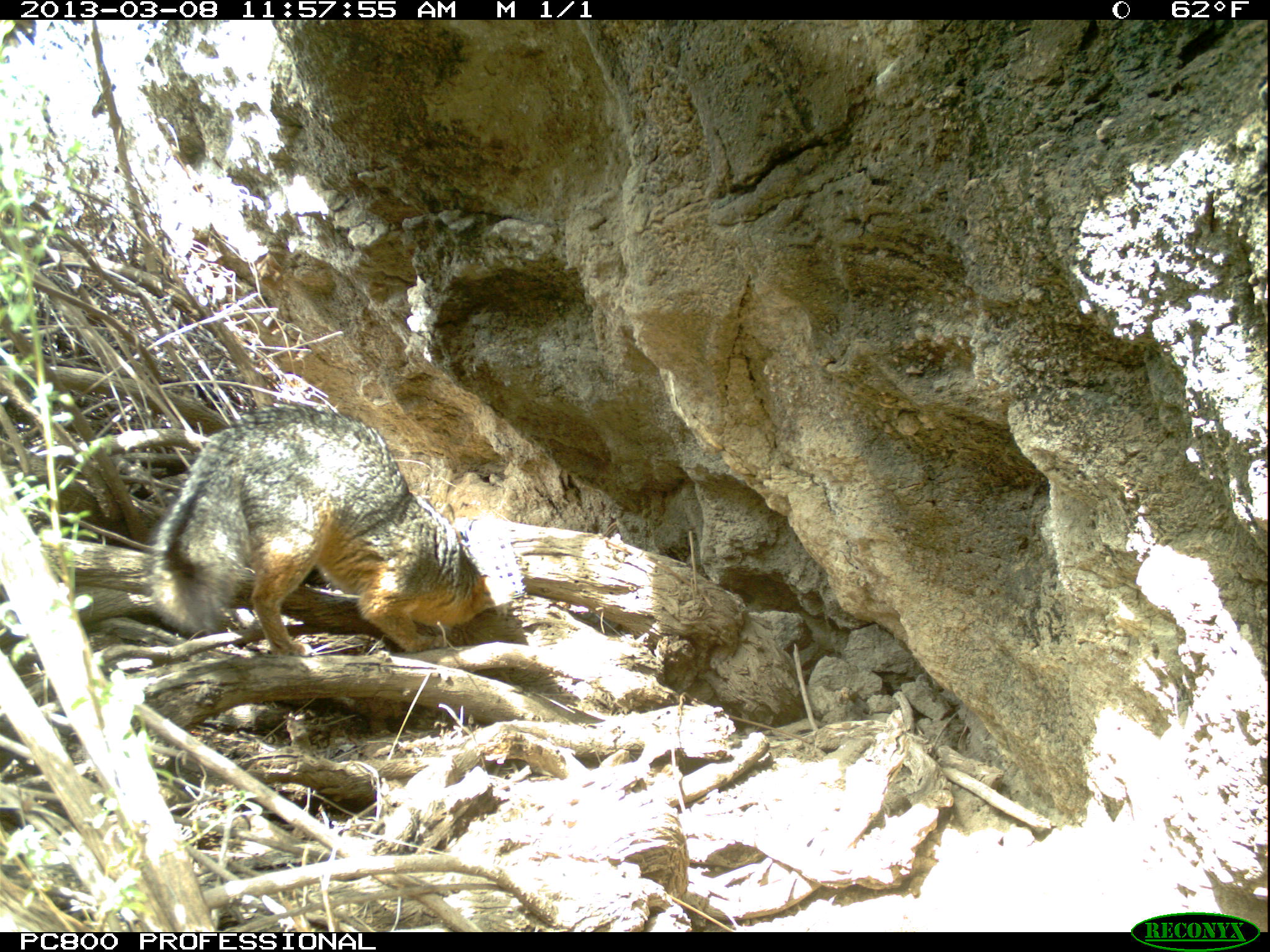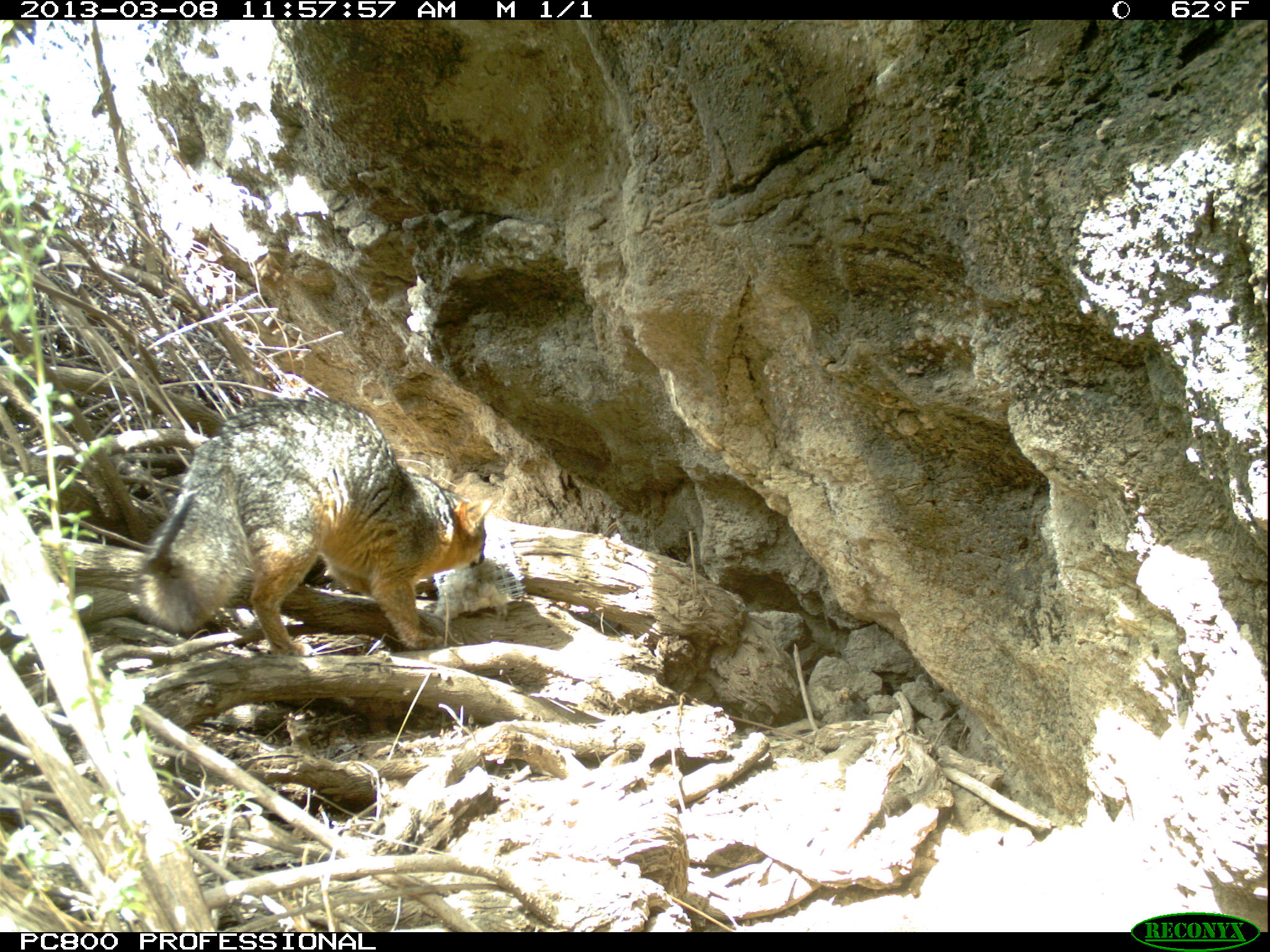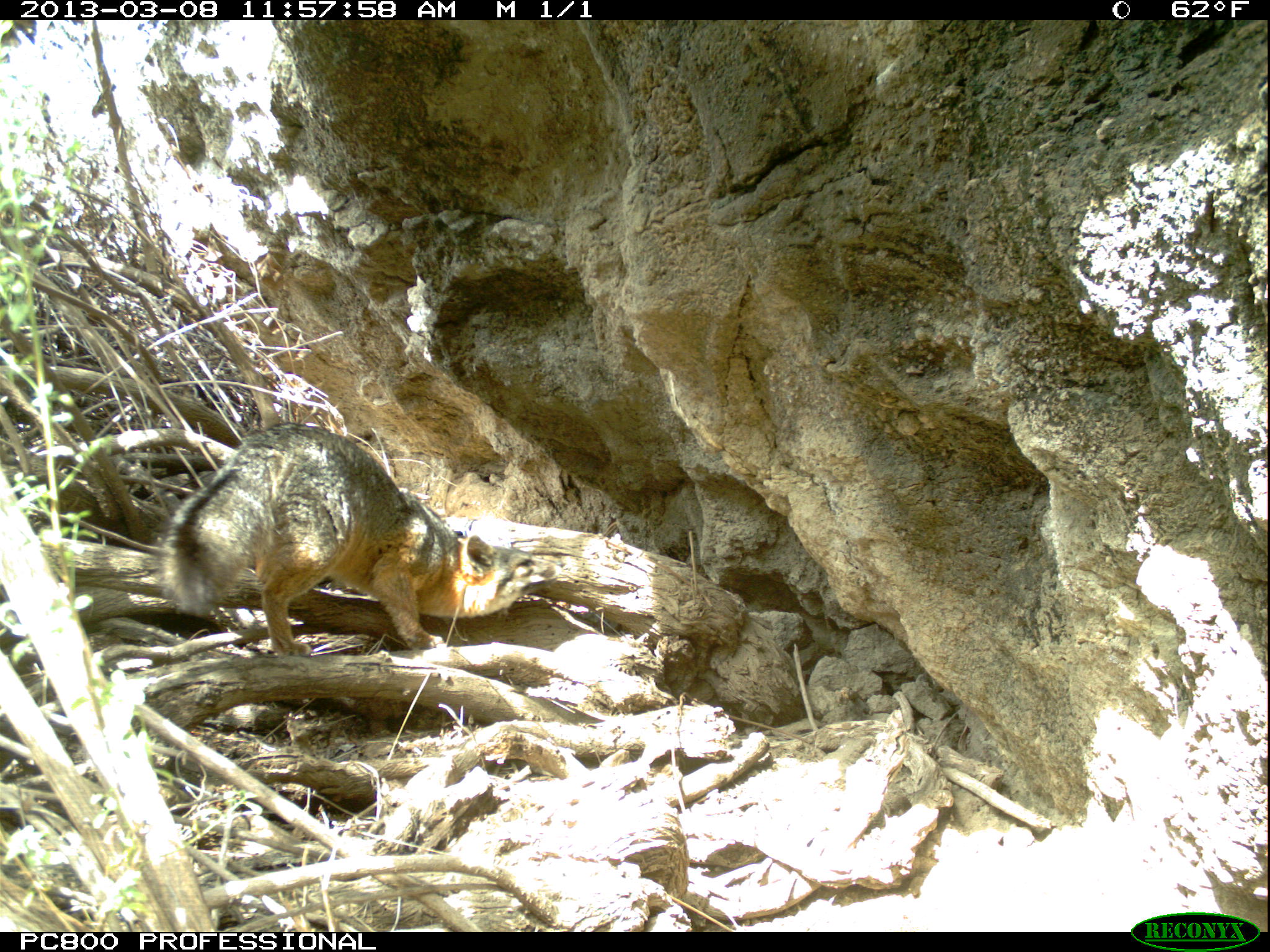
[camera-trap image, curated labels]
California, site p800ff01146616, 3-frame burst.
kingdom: Animalia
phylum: Chordata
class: Mammalia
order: Carnivora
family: Canidae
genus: Urocyon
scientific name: Urocyon littoralis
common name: island fox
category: fox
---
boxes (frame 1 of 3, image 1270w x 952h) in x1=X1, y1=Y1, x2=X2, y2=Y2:
fox: x1=148, y1=404, x2=504, y2=655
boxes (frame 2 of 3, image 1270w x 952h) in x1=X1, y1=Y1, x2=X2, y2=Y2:
fox: x1=133, y1=399, x2=498, y2=657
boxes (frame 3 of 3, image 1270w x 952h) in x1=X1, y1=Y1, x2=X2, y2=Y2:
fox: x1=162, y1=420, x2=565, y2=658